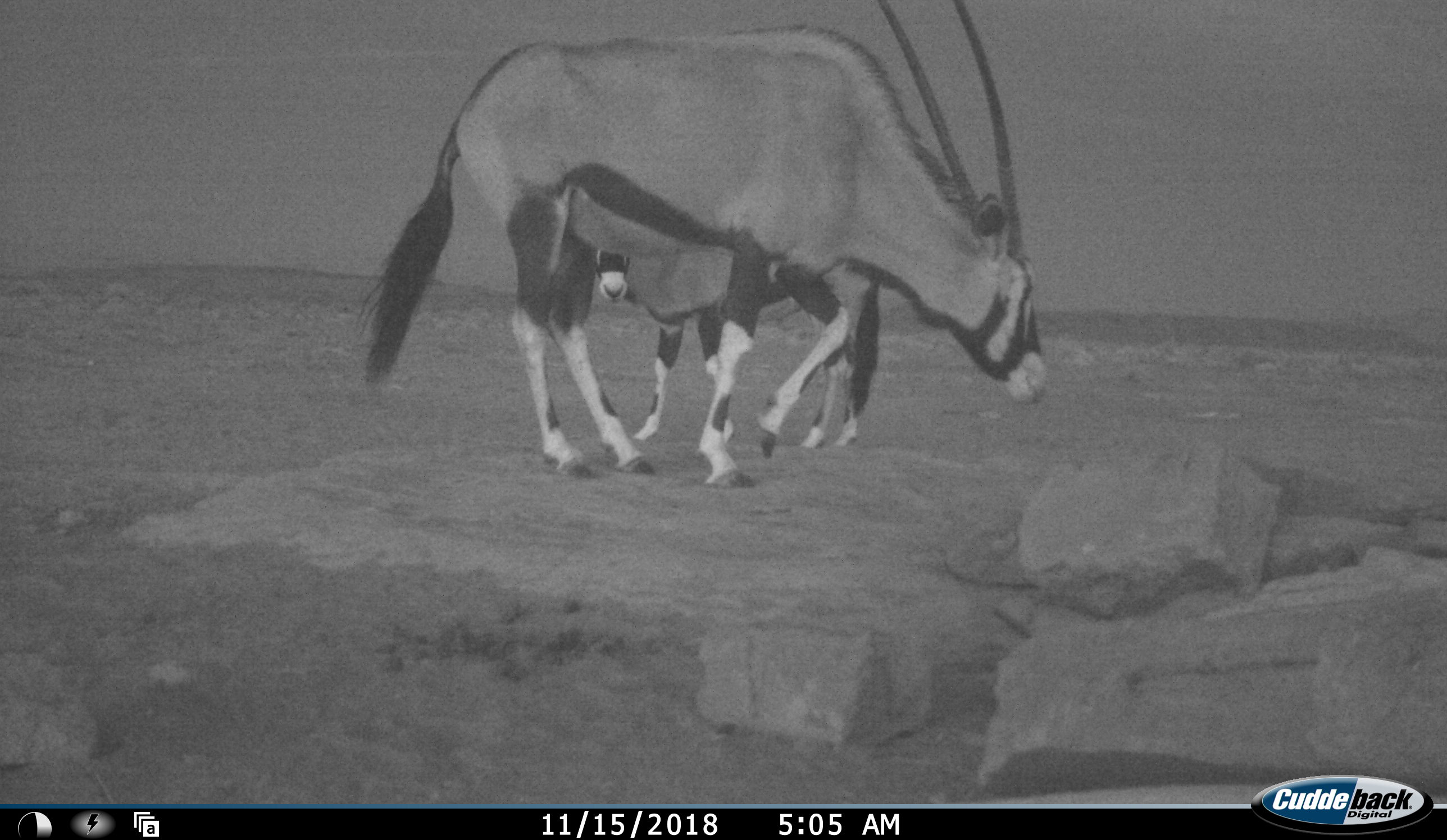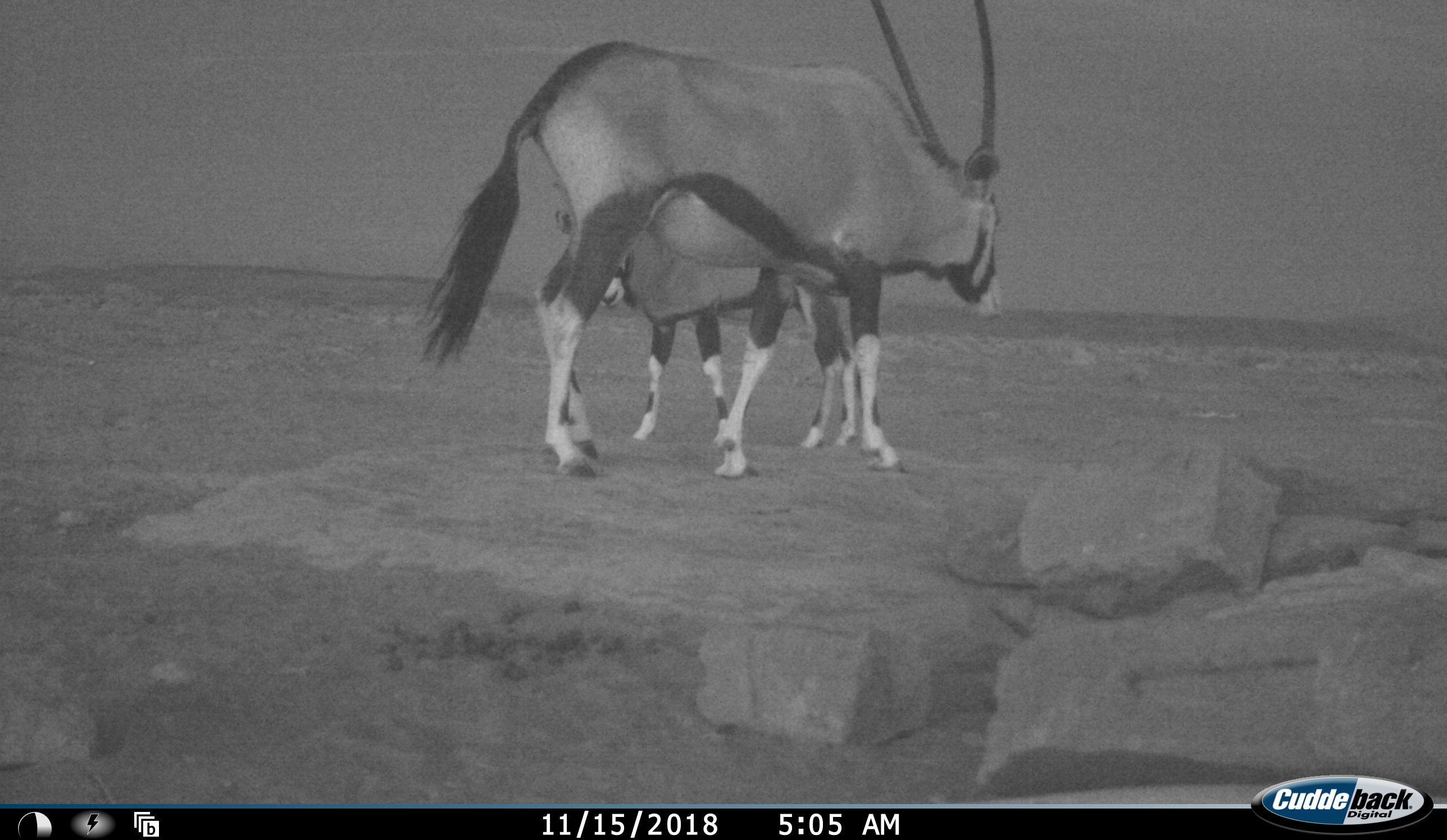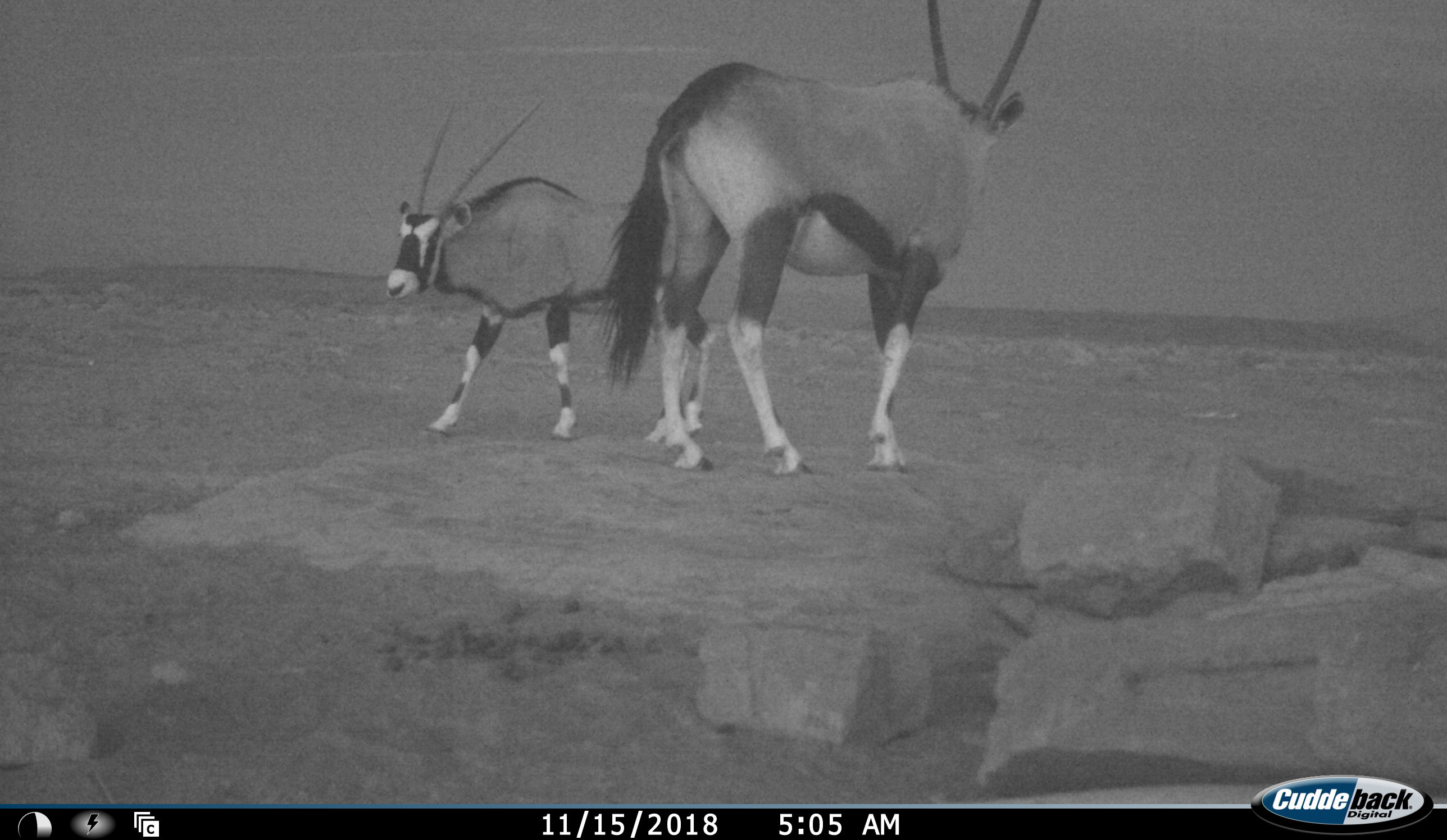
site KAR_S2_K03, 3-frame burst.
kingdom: Animalia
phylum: Chordata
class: Mammalia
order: Artiodactyla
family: Bovidae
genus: Oryx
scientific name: Oryx gazella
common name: gemsbok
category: oryx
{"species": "oryx (gemsbok) (Oryx gazella)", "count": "2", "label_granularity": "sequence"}